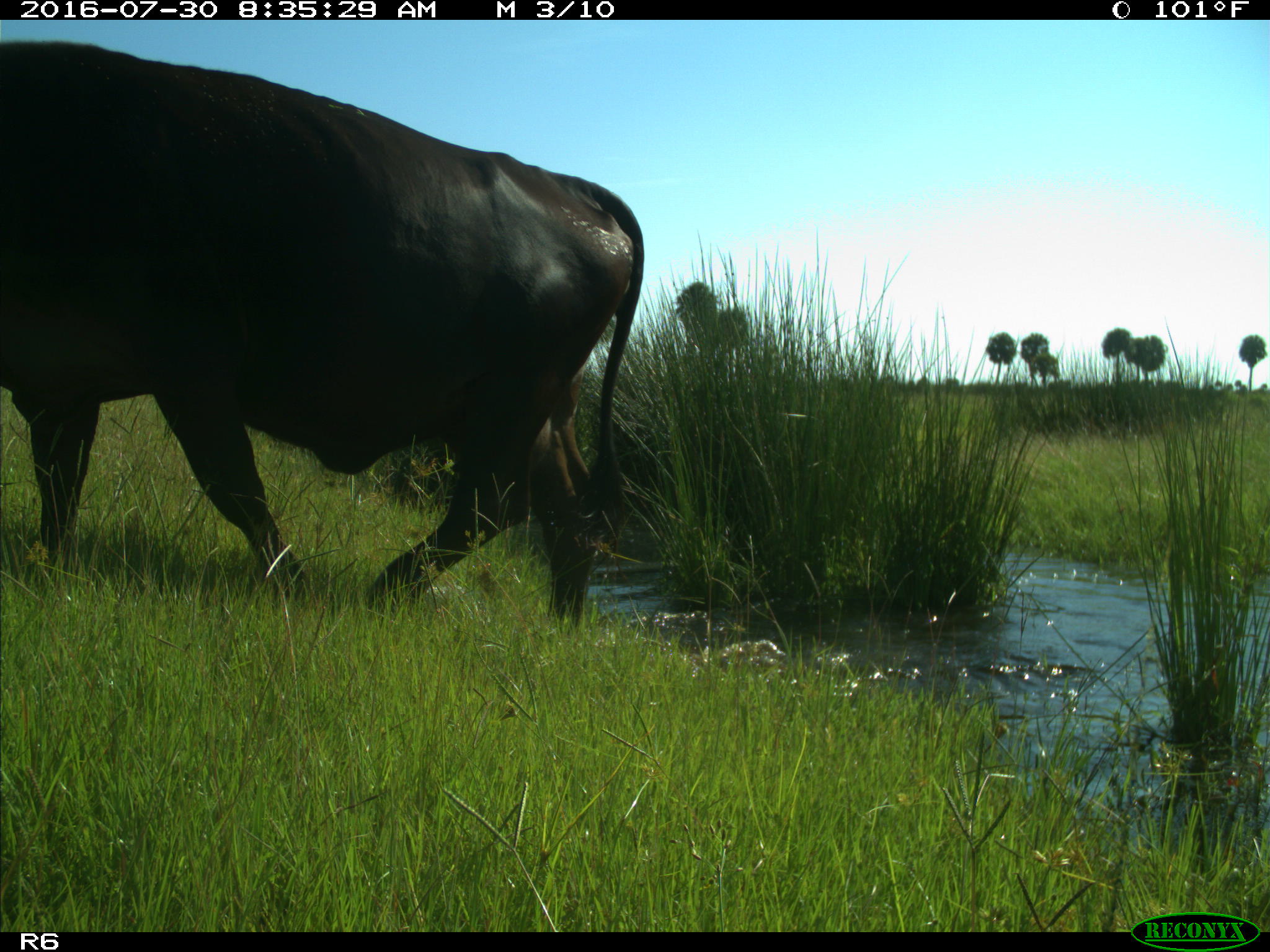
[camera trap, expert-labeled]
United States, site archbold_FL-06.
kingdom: Animalia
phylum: Chordata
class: Mammalia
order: Artiodactyla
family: Bovidae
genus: Bos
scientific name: Bos taurus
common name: domestic cow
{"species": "Bos taurus (domestic cow)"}